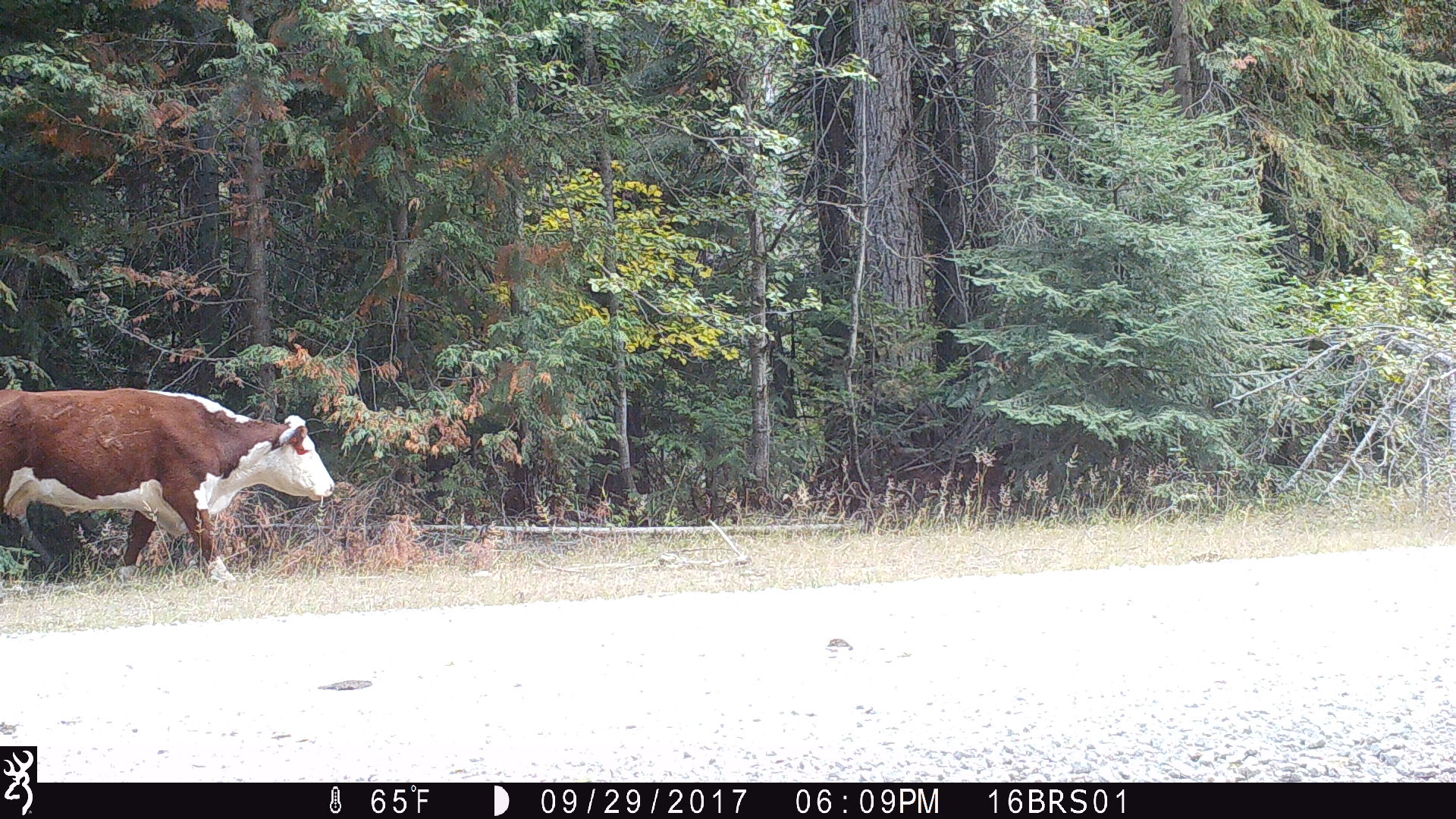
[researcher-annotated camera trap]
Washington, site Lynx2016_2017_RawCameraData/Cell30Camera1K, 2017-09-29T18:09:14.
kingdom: Animalia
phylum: Chordata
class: Mammalia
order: Artiodactyla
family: Bovidae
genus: Bos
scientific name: Bos taurus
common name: domestic cattle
Domestic cattle (Bos taurus). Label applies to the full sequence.